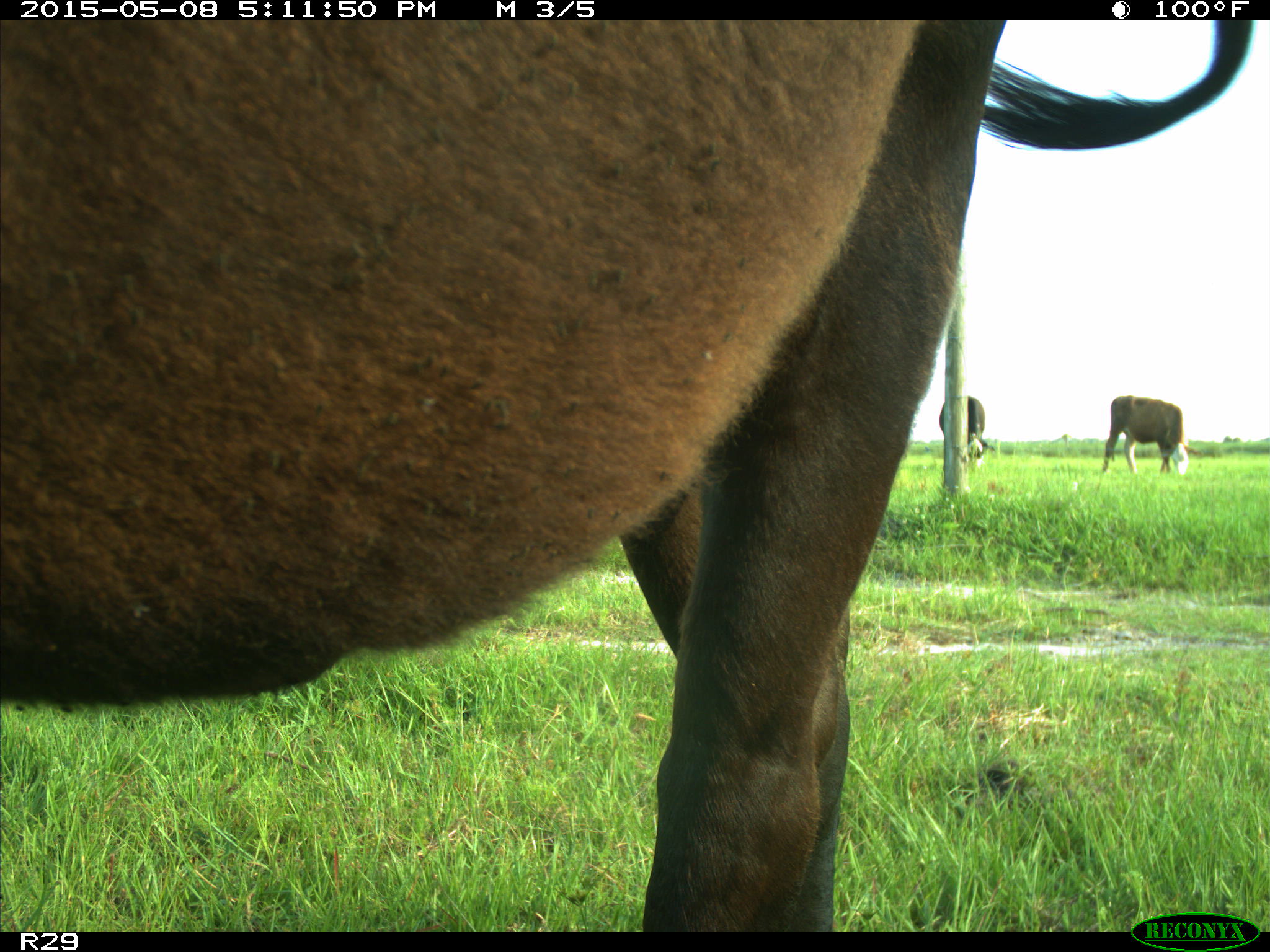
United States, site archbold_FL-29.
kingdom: Animalia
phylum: Chordata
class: Mammalia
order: Artiodactyla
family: Bovidae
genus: Bos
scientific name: Bos taurus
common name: domestic cow